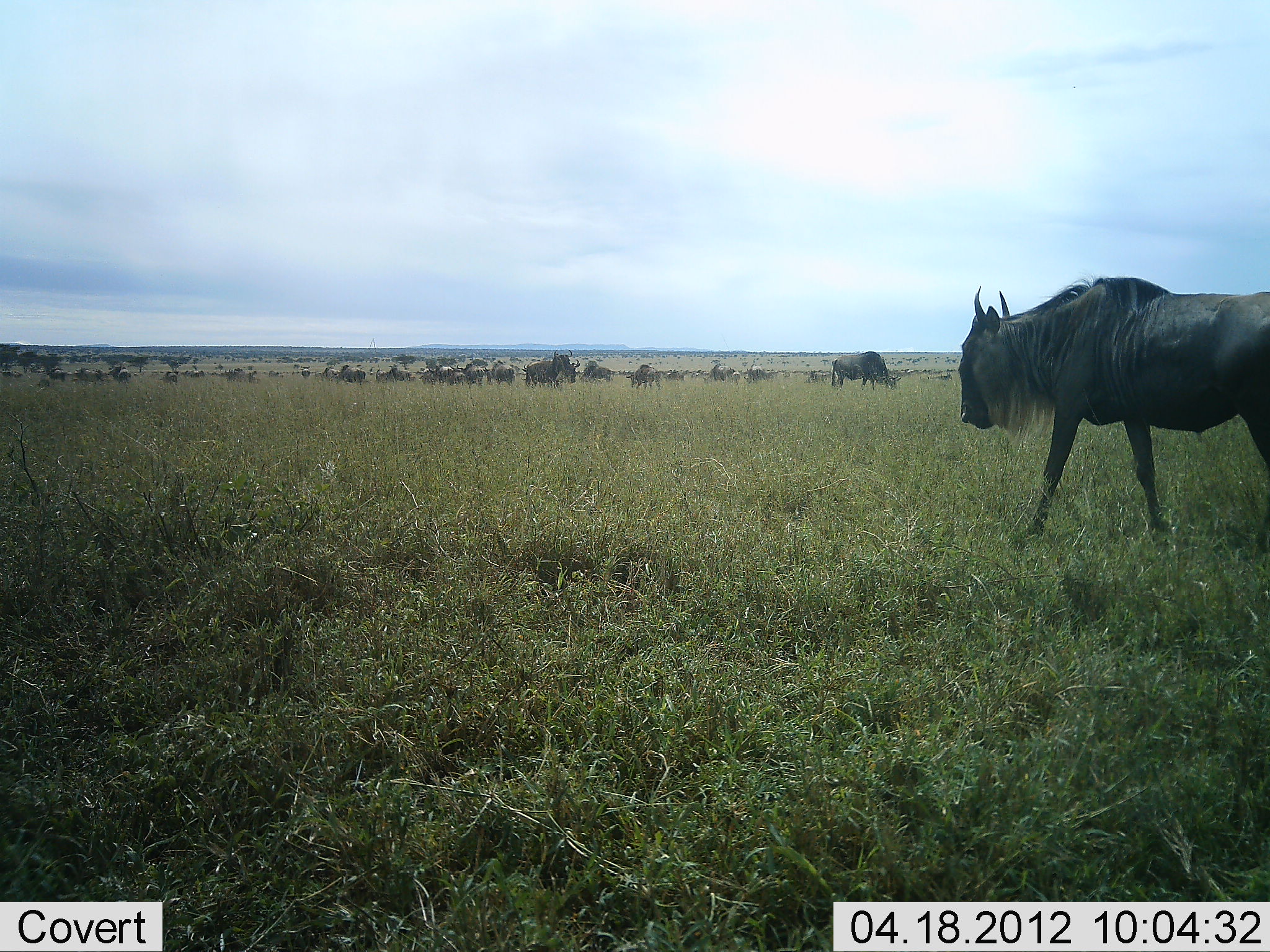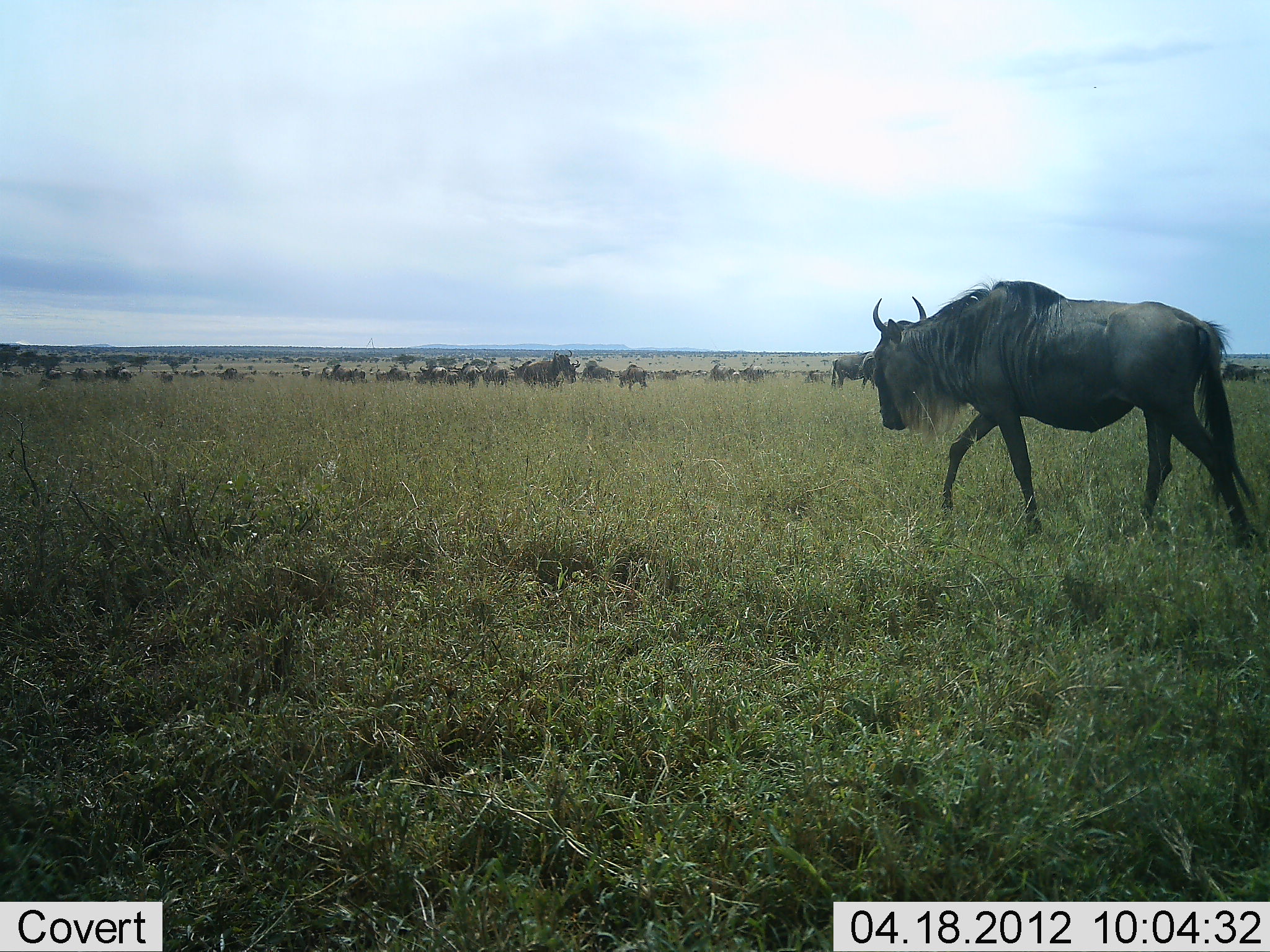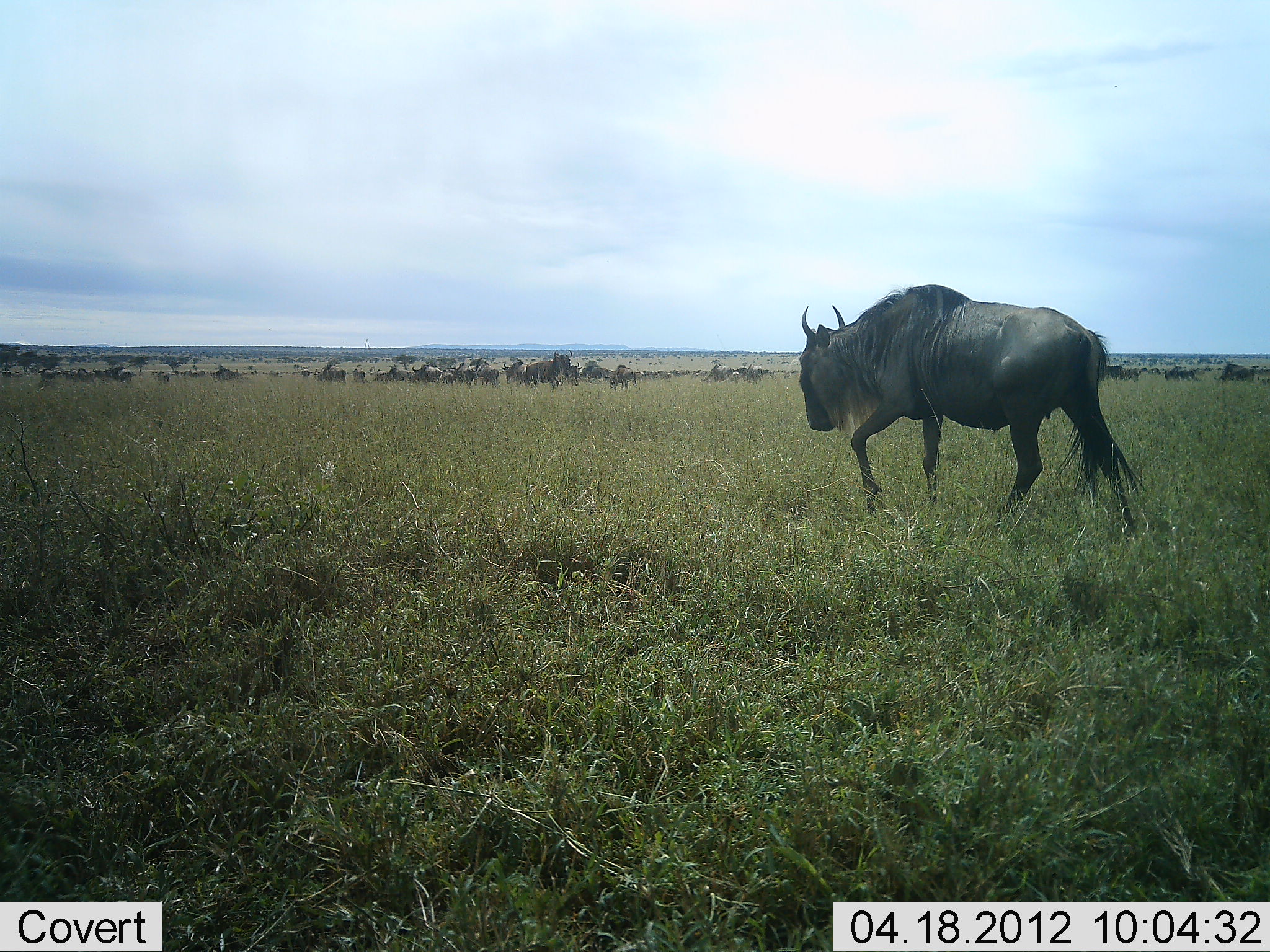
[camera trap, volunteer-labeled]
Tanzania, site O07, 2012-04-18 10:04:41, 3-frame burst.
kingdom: Animalia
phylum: Chordata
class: Mammalia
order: Artiodactyla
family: Bovidae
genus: Connochaetes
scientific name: Connochaetes taurinus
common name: blue wildebeest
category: wildebeest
Wildebeest (blue wildebeest) (Connochaetes taurinus), count 11-50. Behavior (volunteer vote fractions): standing 42%, resting 4%, moving 100%, interacting 12%. Young present (vote fraction): 0%. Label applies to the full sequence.